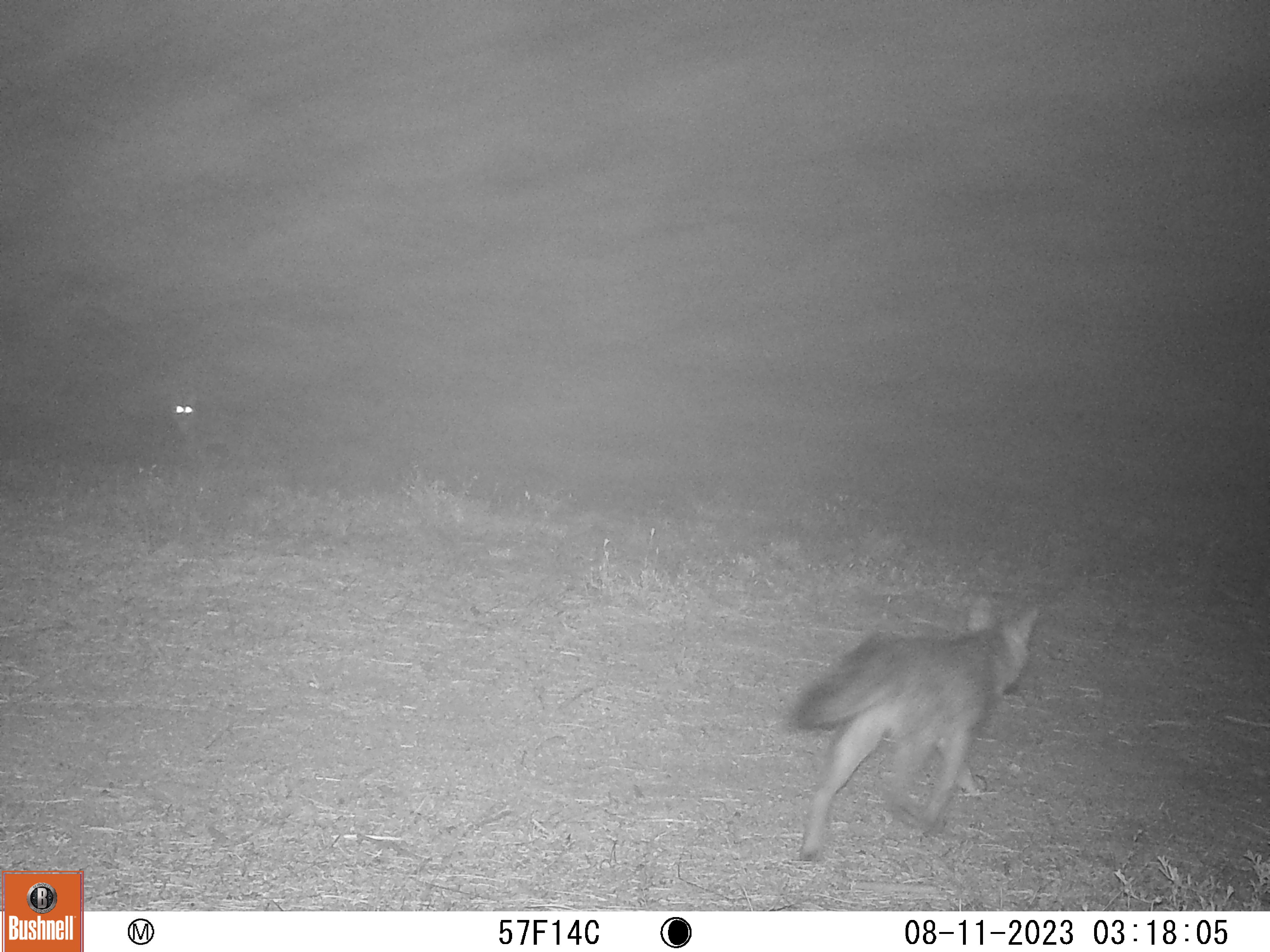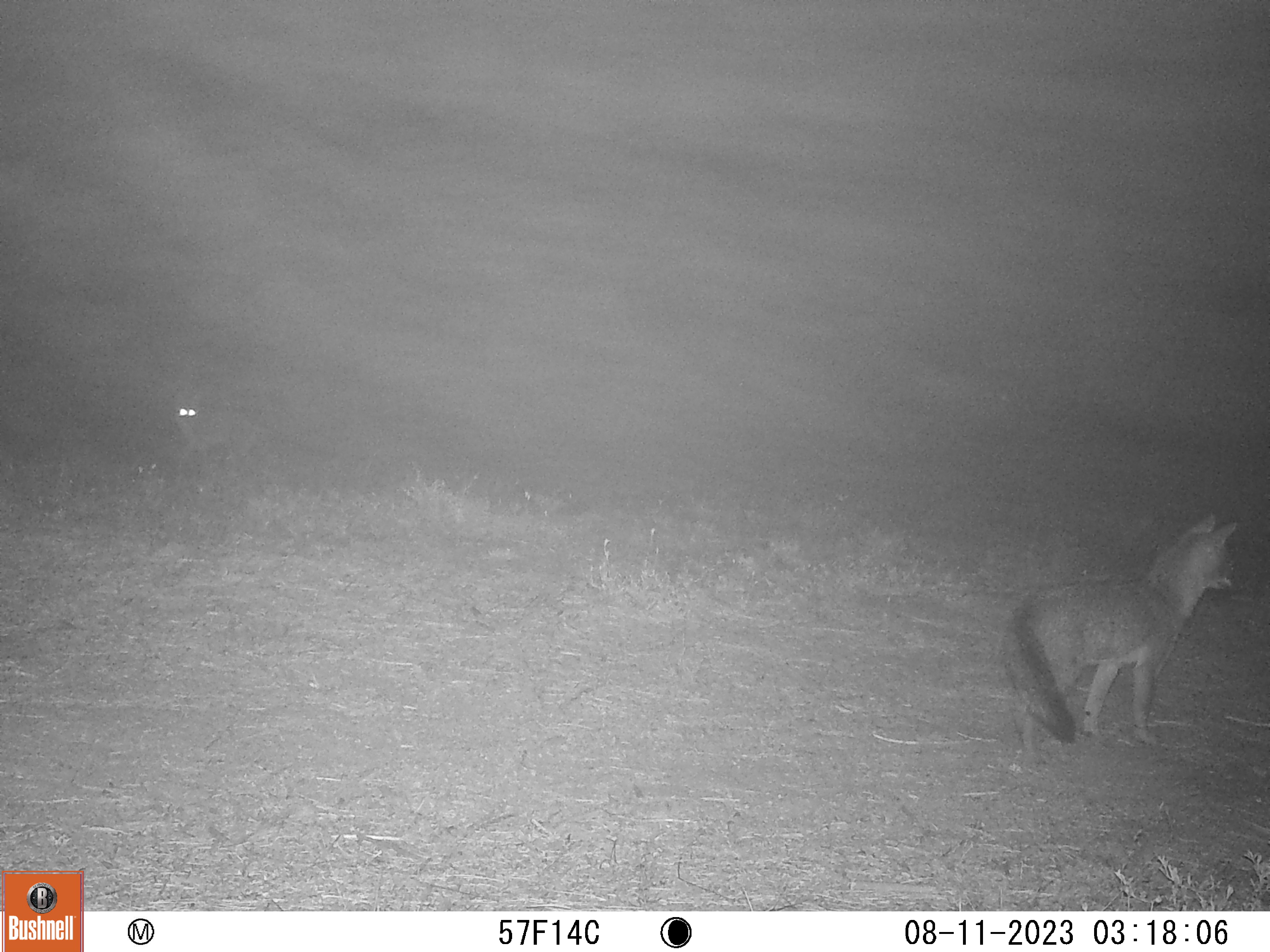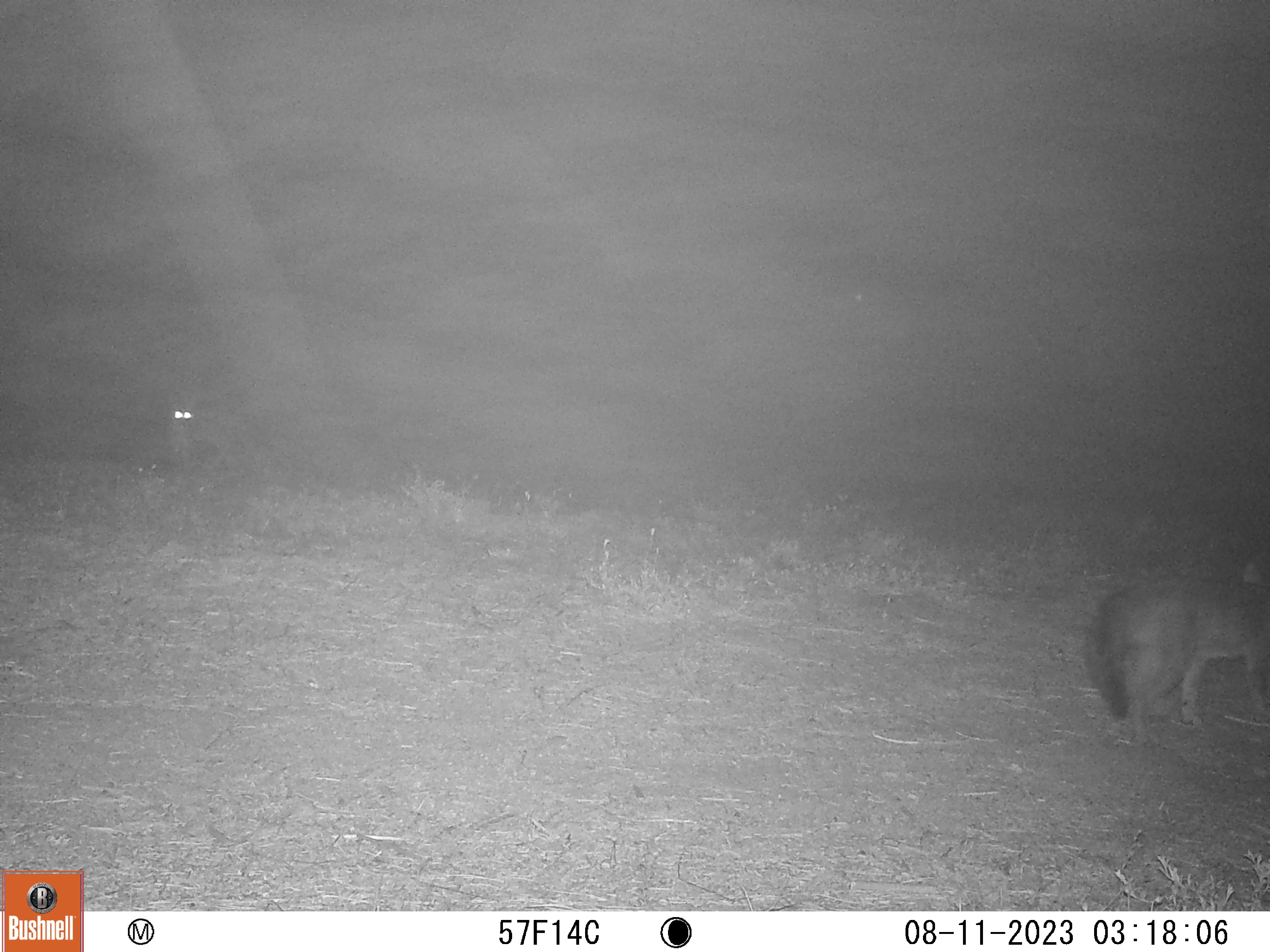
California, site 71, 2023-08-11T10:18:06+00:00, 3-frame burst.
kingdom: Animalia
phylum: Chordata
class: Mammalia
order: Carnivora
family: Canidae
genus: Urocyon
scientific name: Urocyon cinereoargenteus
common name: gray fox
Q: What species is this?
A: Gray fox (Urocyon cinereoargenteus).